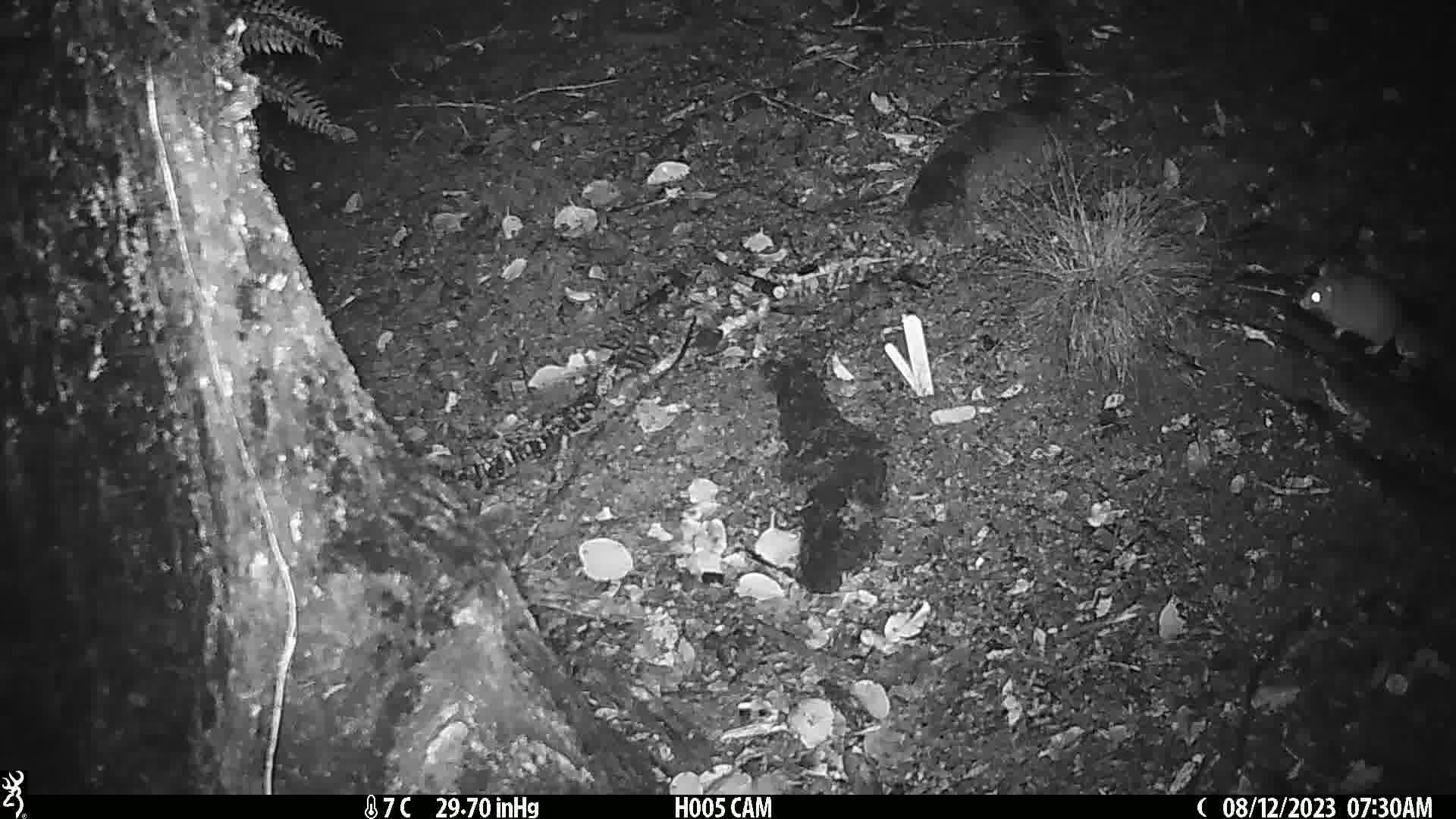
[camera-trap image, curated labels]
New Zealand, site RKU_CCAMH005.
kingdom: Animalia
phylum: Chordata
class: Mammalia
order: Rodentia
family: Muridae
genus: Rattus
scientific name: Rattus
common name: rat